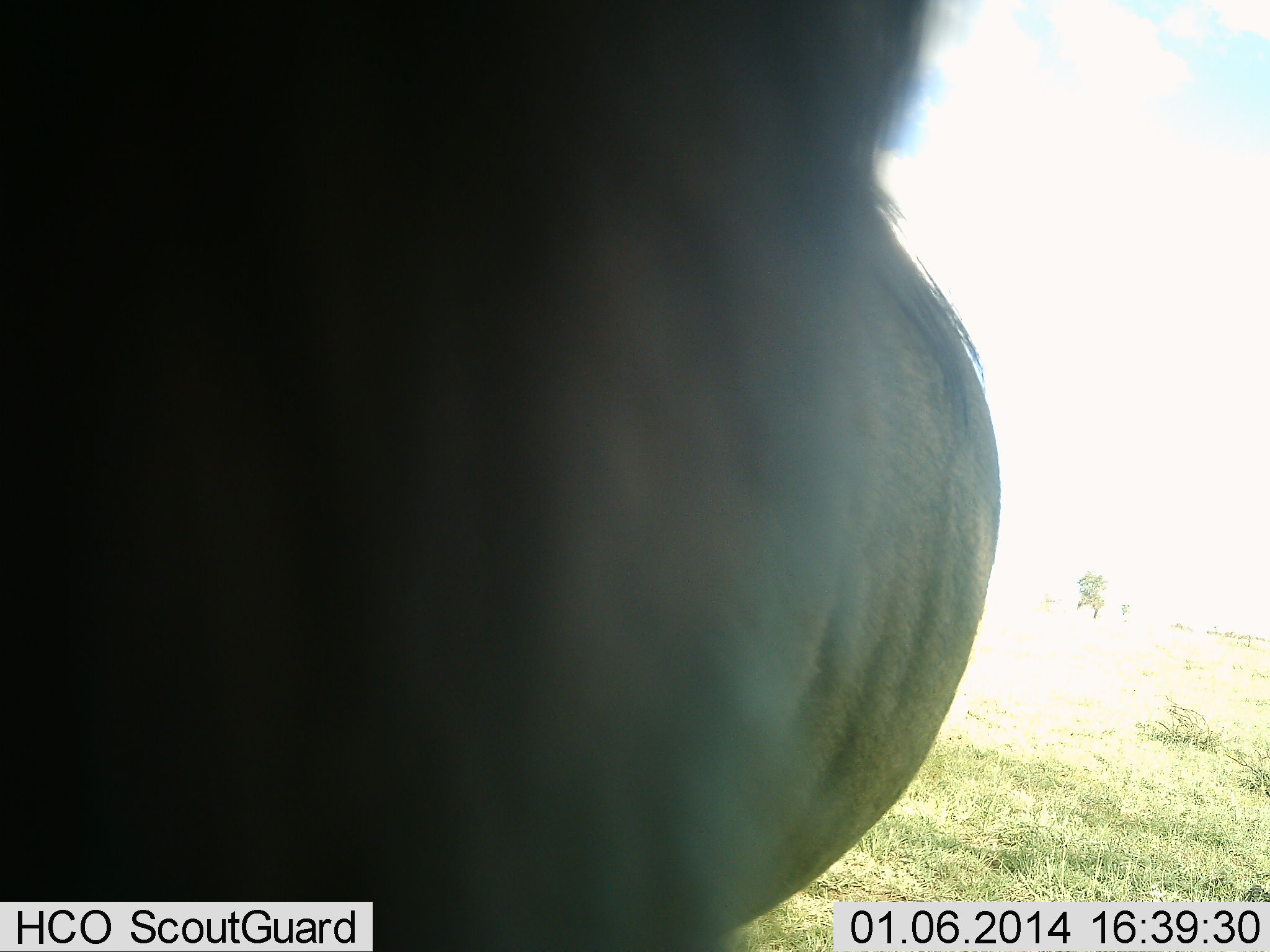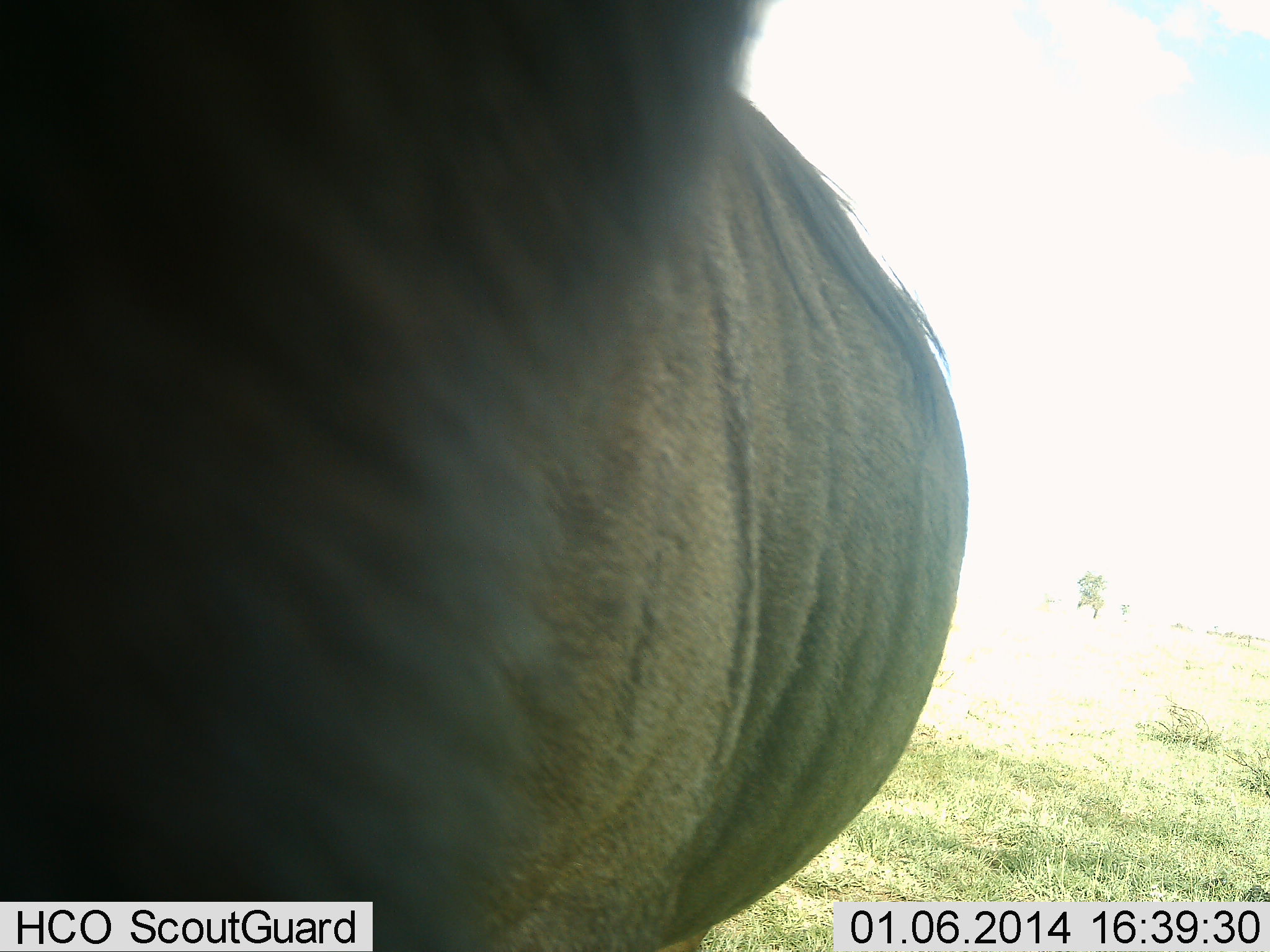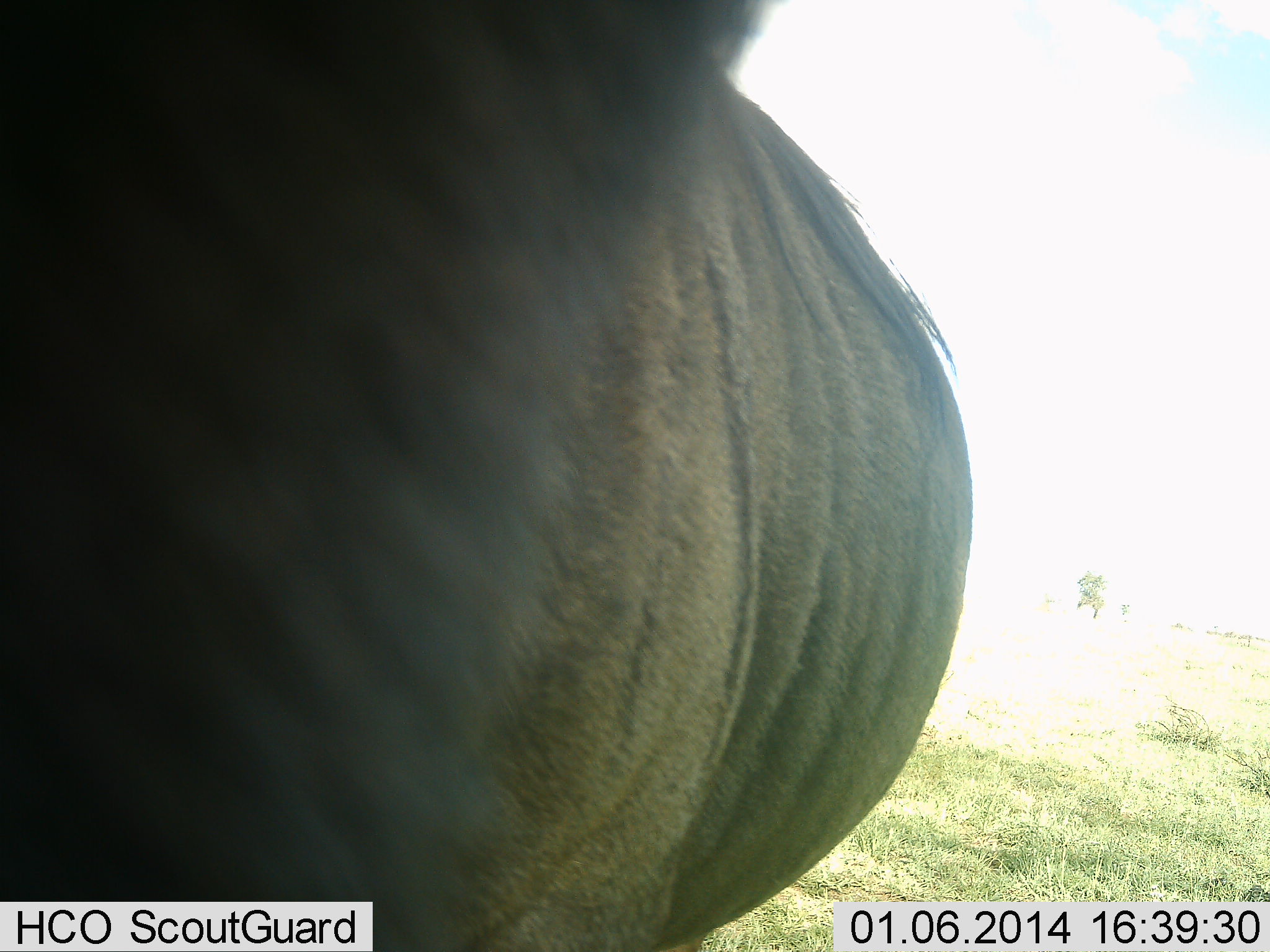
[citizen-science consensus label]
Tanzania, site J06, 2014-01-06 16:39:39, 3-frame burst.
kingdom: Animalia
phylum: Chordata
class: Mammalia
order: Artiodactyla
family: Bovidae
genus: Connochaetes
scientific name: Connochaetes taurinus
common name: blue wildebeest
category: wildebeest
Wildebeest (blue wildebeest) (Connochaetes taurinus), count 1. Behavior (volunteer vote fractions): standing 100%, resting 0%, moving 0%, interacting 0%. Young present (vote fraction): 0%. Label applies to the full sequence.